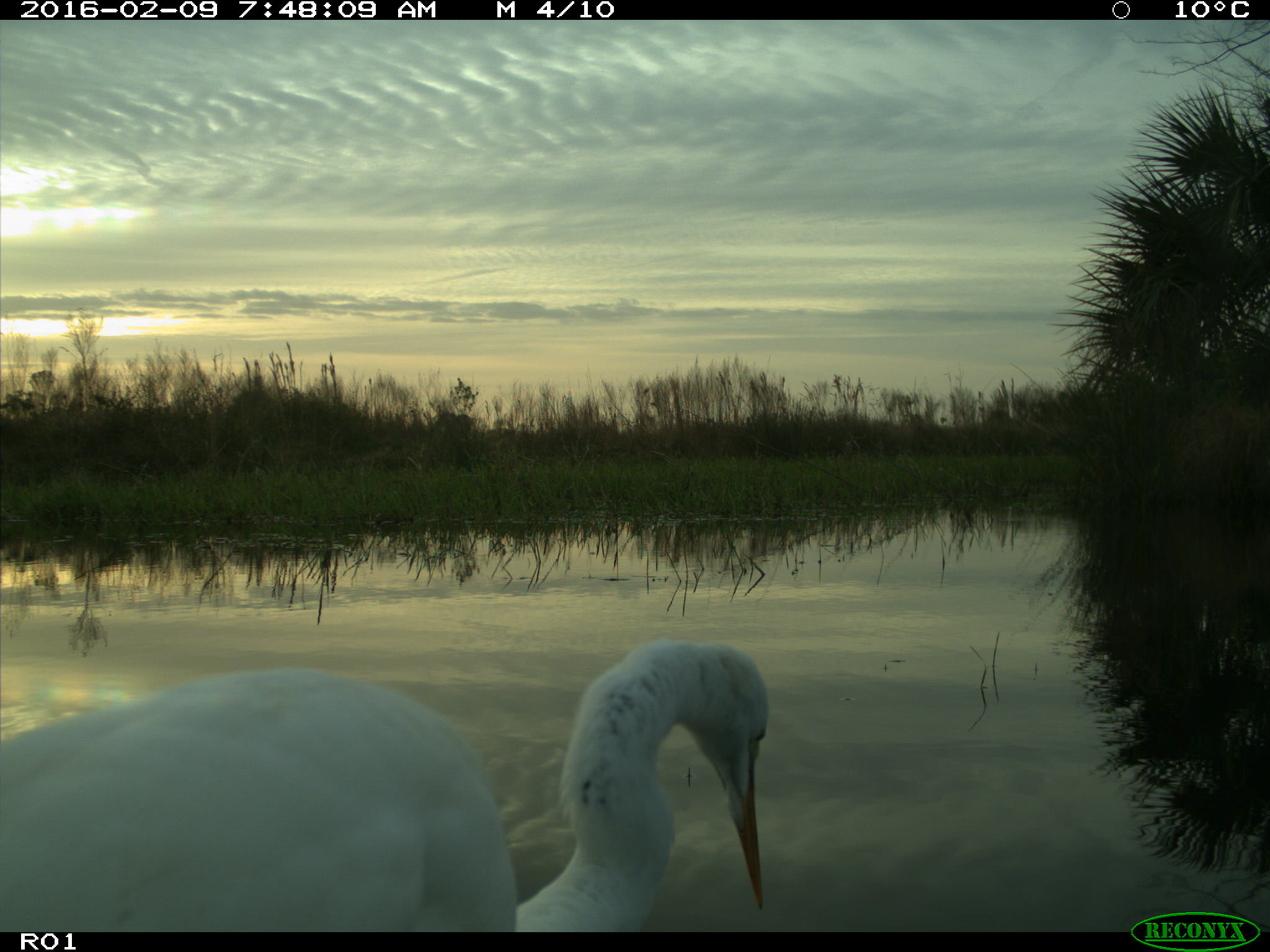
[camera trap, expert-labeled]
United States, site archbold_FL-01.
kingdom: Animalia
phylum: Chordata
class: Aves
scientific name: Aves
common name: birds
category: unidentified bird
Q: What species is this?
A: Unidentified bird (birds) (Aves).